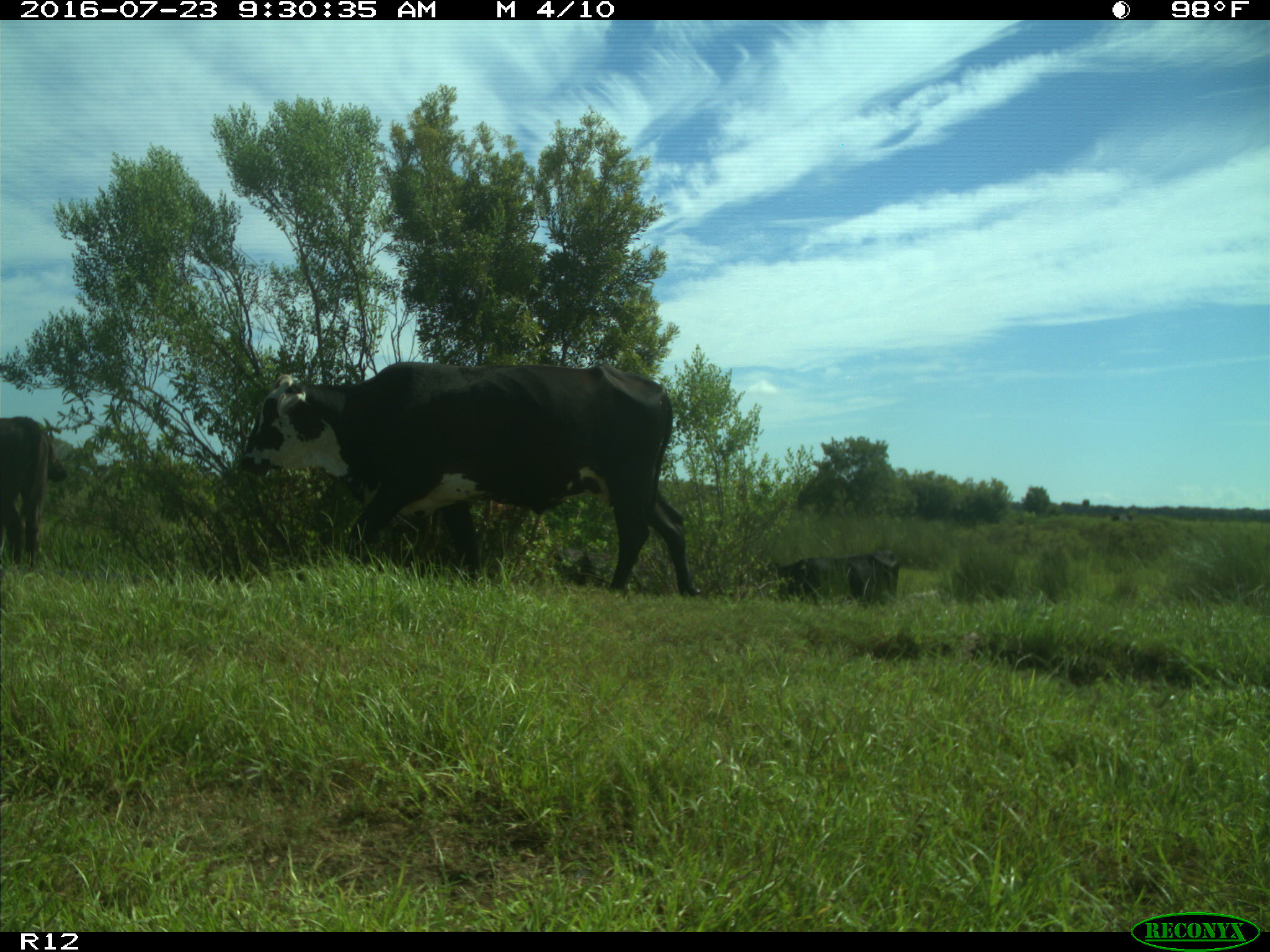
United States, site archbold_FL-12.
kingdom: Animalia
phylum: Chordata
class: Mammalia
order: Artiodactyla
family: Bovidae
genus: Bos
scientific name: Bos taurus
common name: domestic cow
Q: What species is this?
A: Bos taurus (domestic cow).